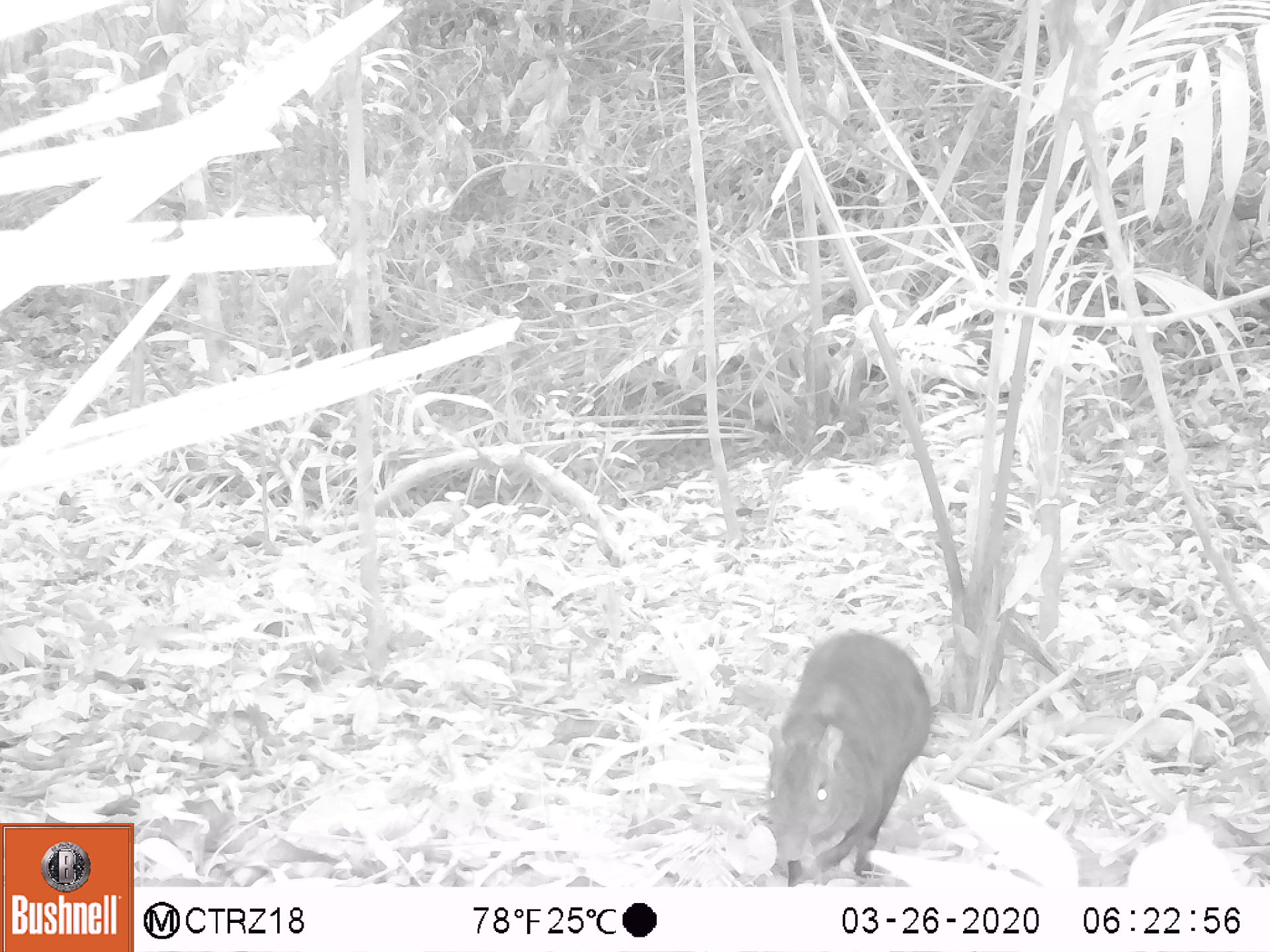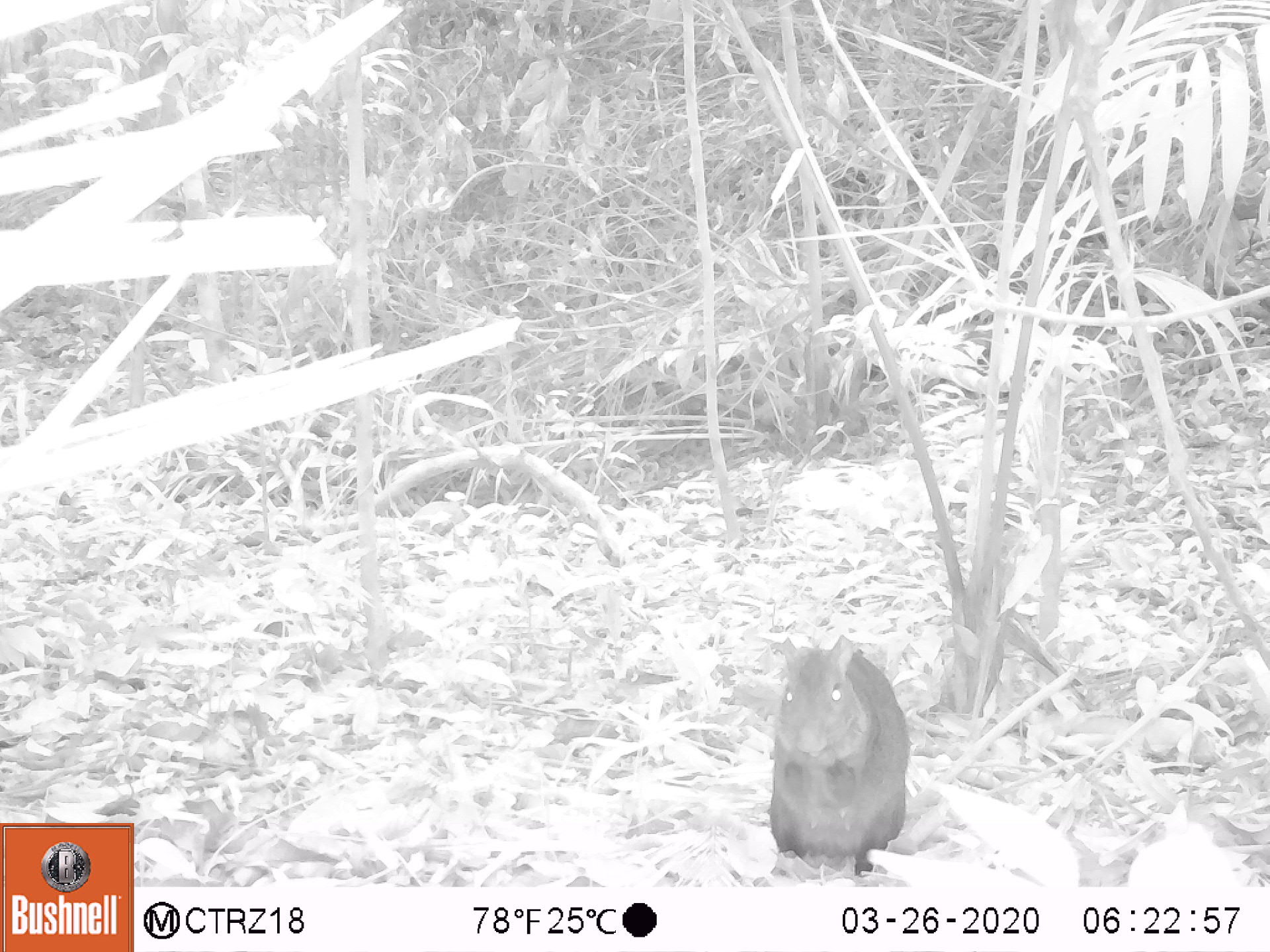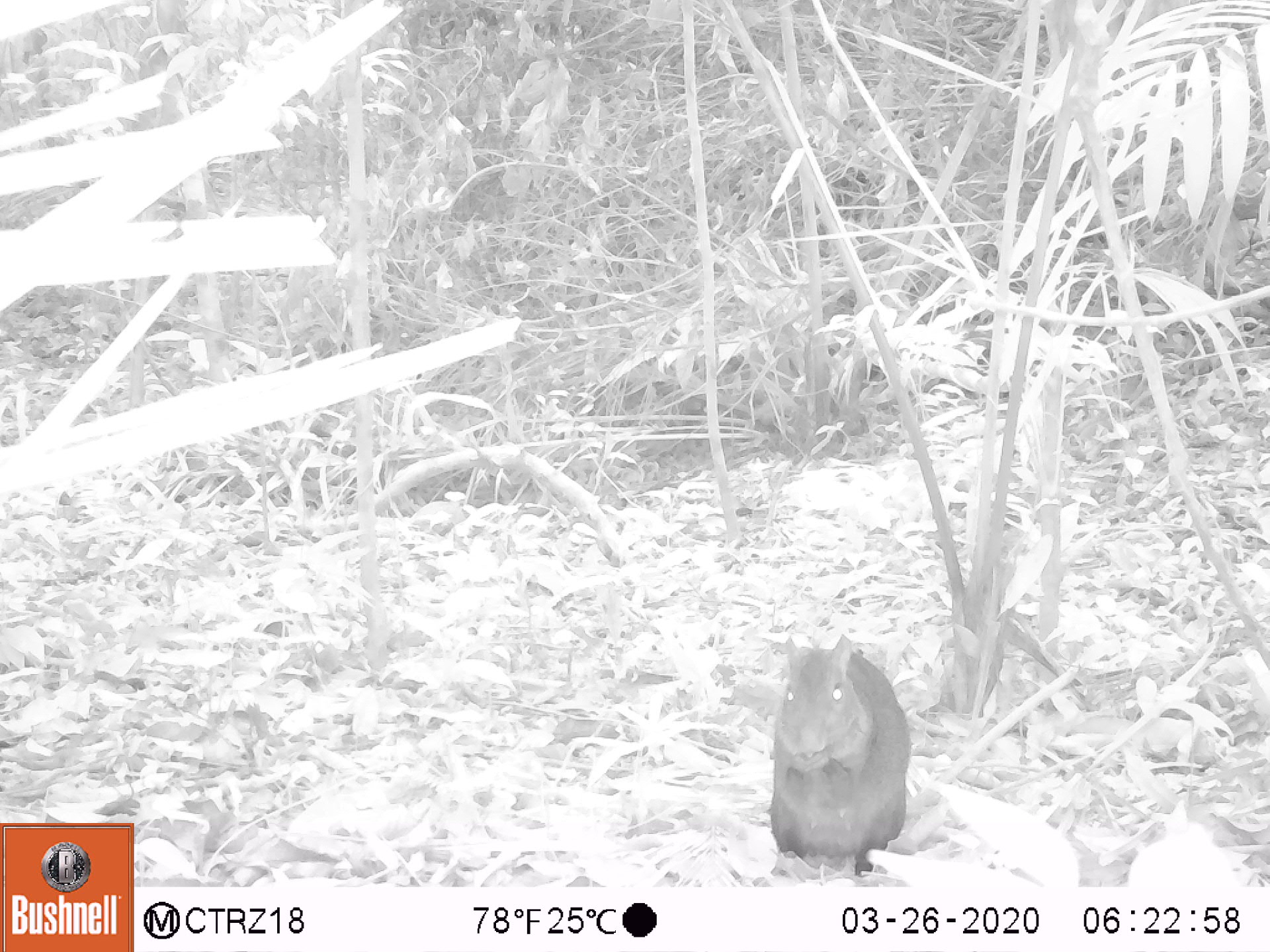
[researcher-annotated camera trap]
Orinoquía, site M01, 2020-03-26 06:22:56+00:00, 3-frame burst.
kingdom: Animalia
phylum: Chordata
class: Mammalia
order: Rodentia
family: Dasyproctidae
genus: Dasyprocta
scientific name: Dasyprocta fuliginosa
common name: black agouti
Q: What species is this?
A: Black agouti (Dasyprocta fuliginosa).